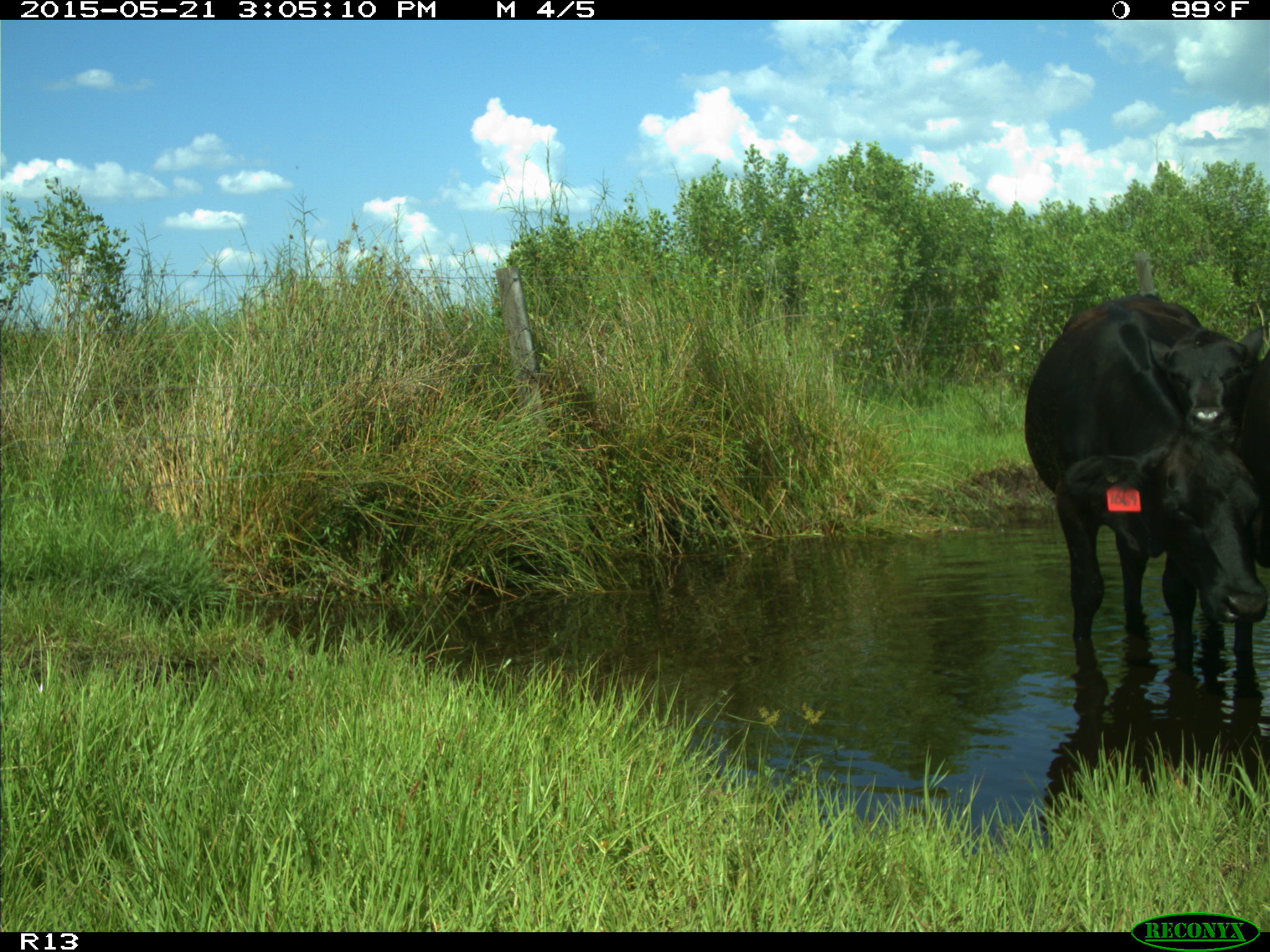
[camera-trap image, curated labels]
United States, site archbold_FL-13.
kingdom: Animalia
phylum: Chordata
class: Mammalia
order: Artiodactyla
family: Bovidae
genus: Bos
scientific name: Bos taurus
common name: domestic cow